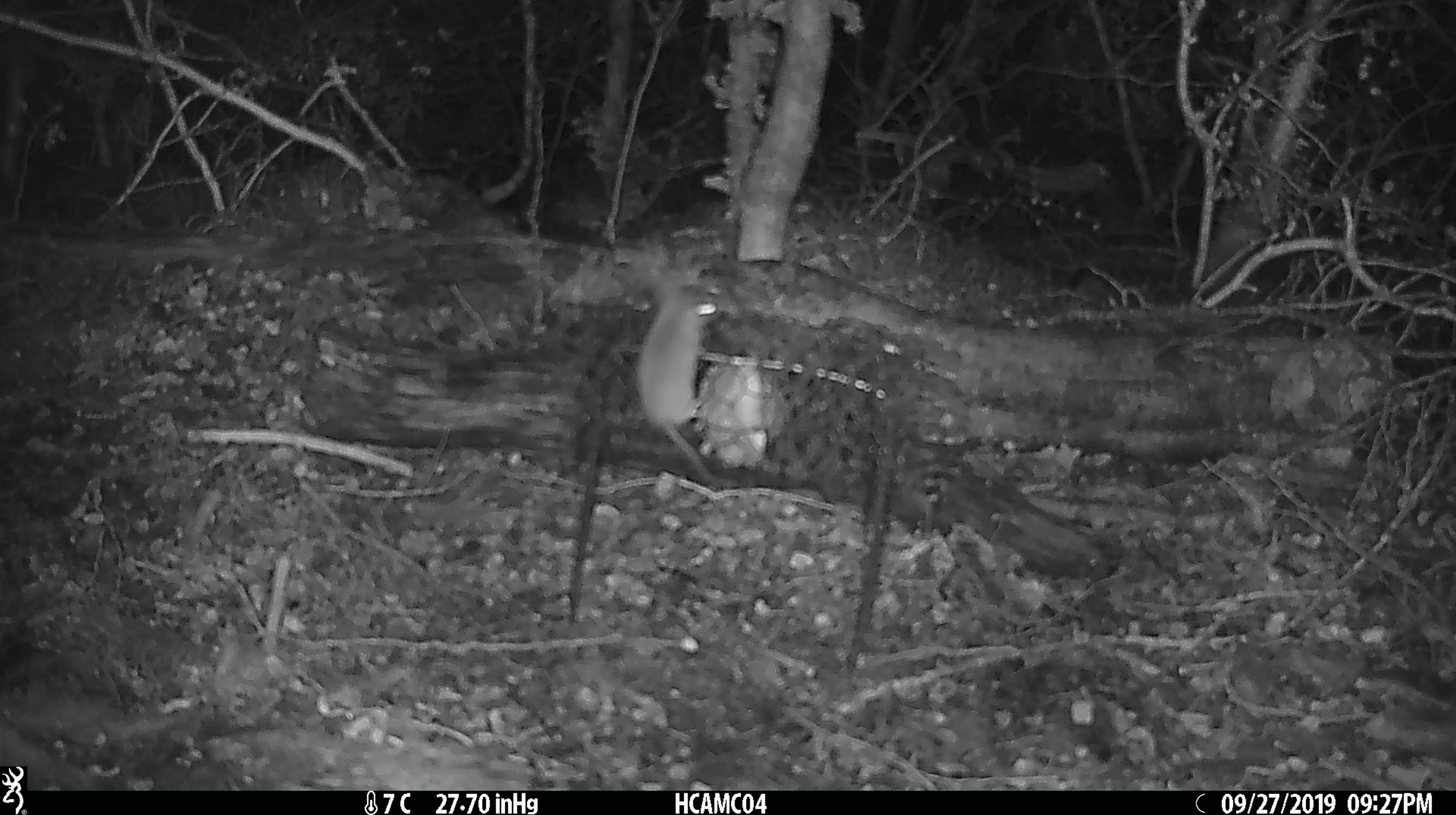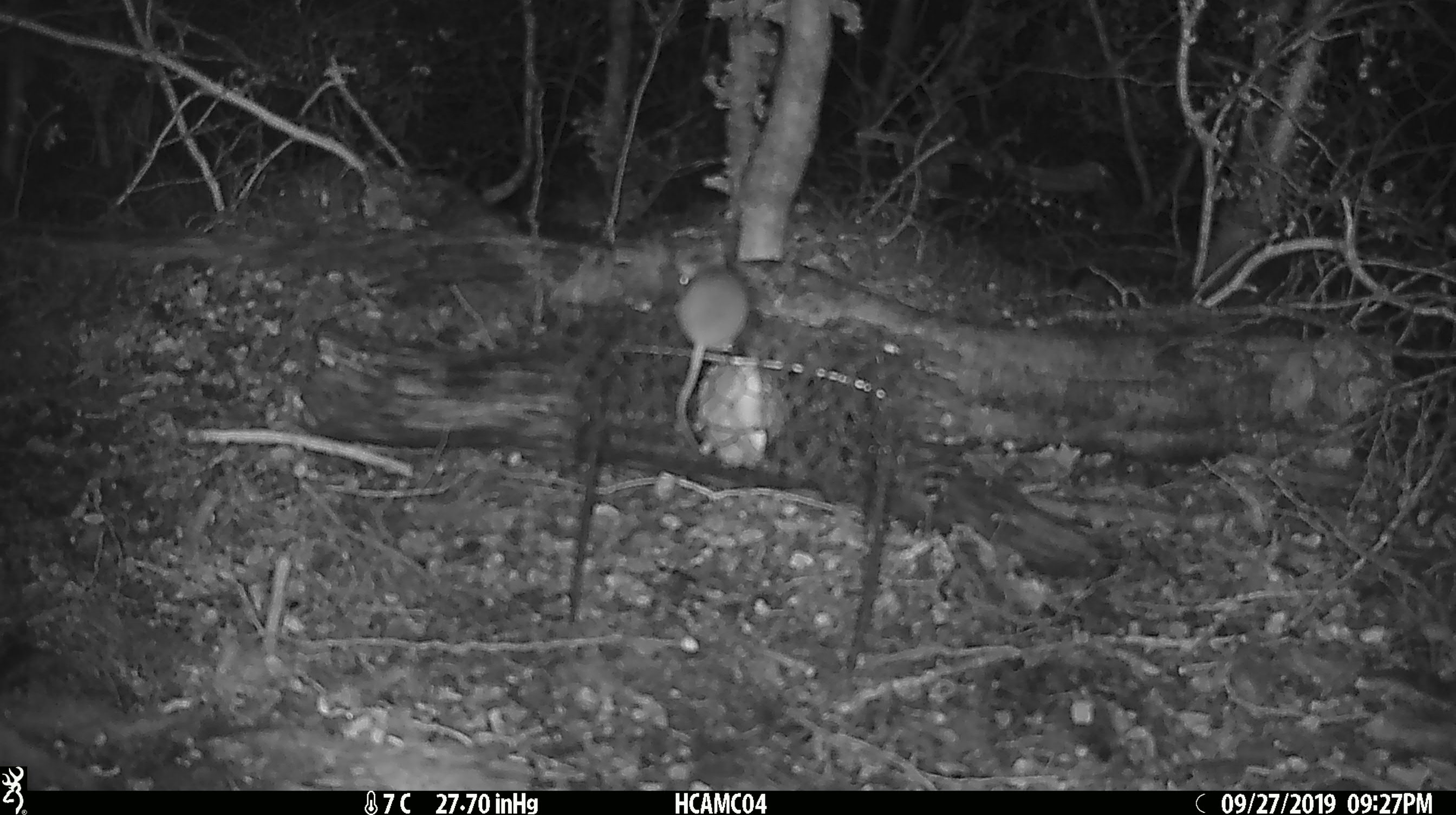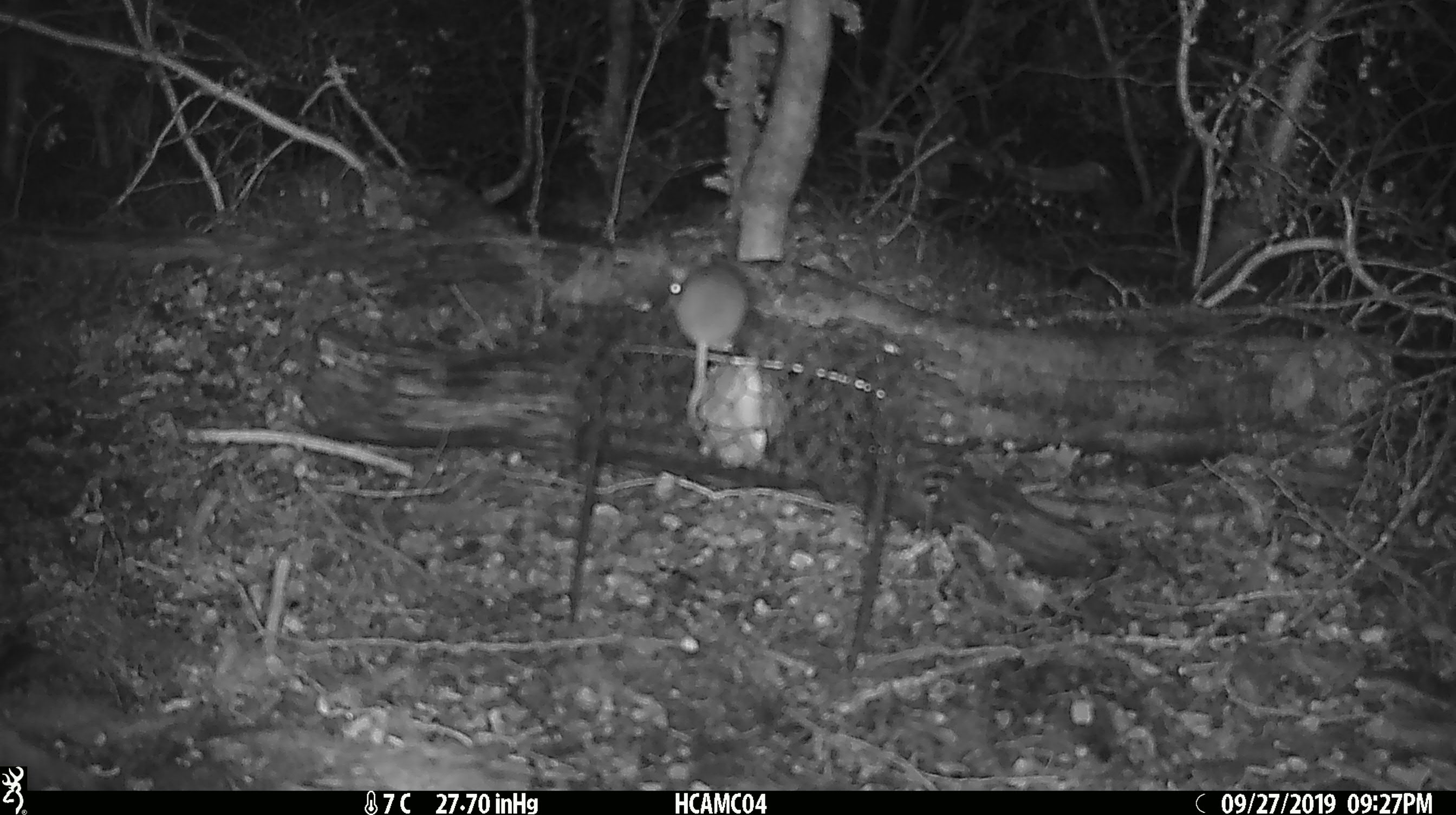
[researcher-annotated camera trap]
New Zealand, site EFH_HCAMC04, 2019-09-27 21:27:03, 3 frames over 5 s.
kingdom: Animalia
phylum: Chordata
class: Mammalia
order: Rodentia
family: Muridae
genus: Mus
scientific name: Mus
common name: mouse